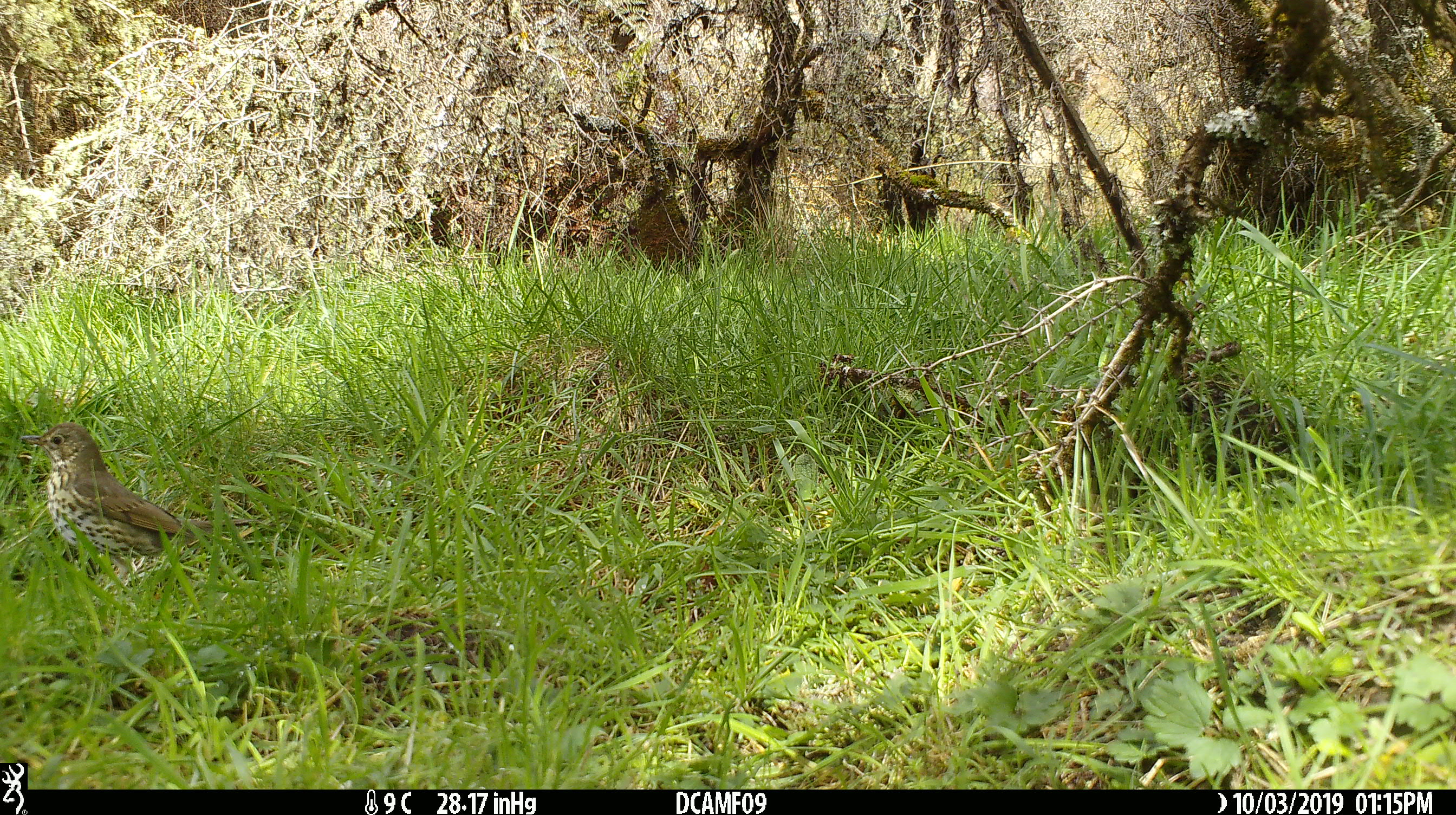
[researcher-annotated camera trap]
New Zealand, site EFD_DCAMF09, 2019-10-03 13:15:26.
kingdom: Animalia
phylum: Chordata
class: Aves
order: Passeriformes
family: Turdidae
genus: Turdus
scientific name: Turdus philomelos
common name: song thrush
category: thrush